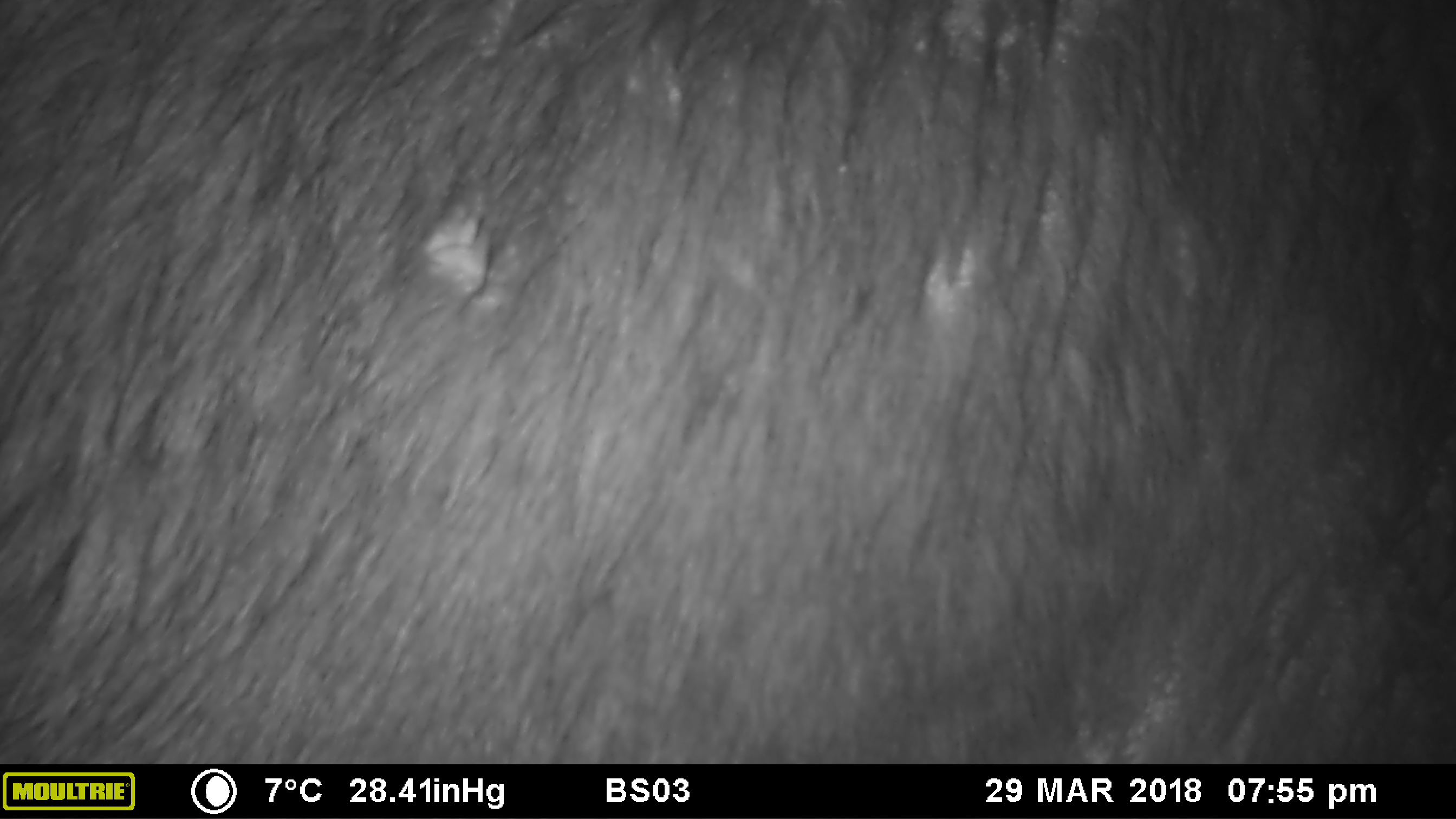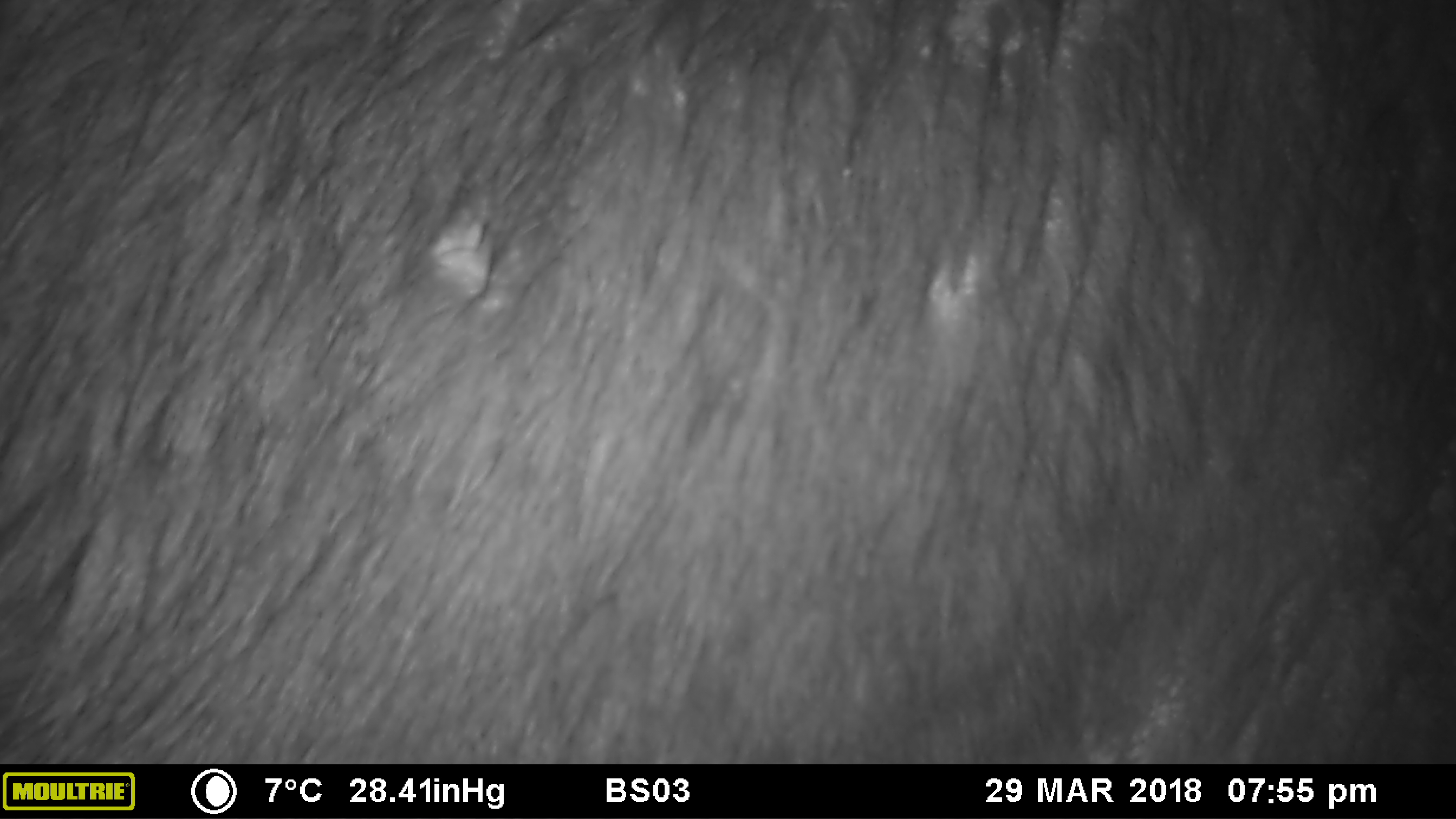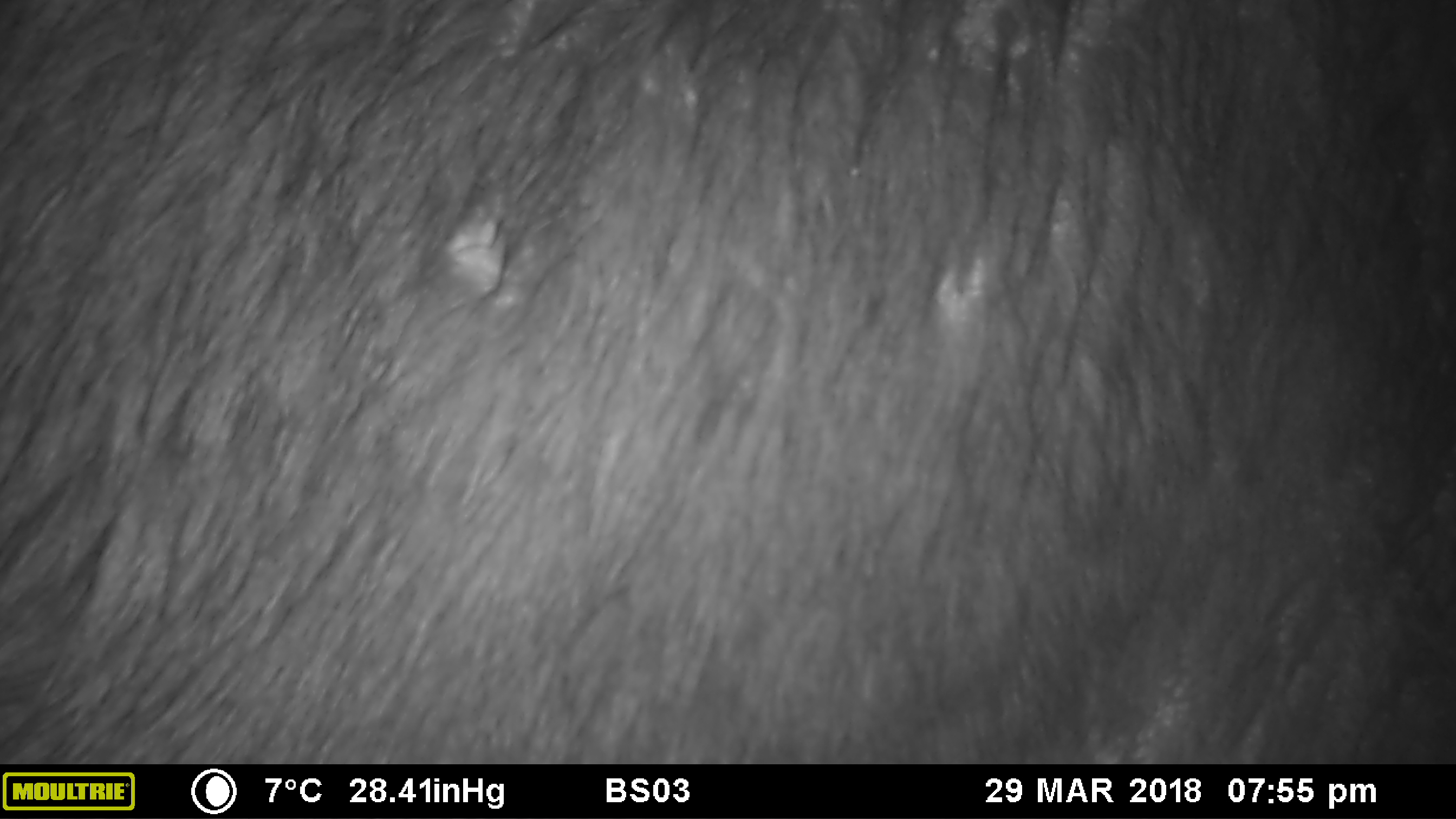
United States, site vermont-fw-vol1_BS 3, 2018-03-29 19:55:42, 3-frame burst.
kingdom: Animalia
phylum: Chordata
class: Mammalia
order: Artiodactyla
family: Cervidae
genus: Alces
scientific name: Alces alces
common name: moose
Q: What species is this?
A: Moose (Alces alces).